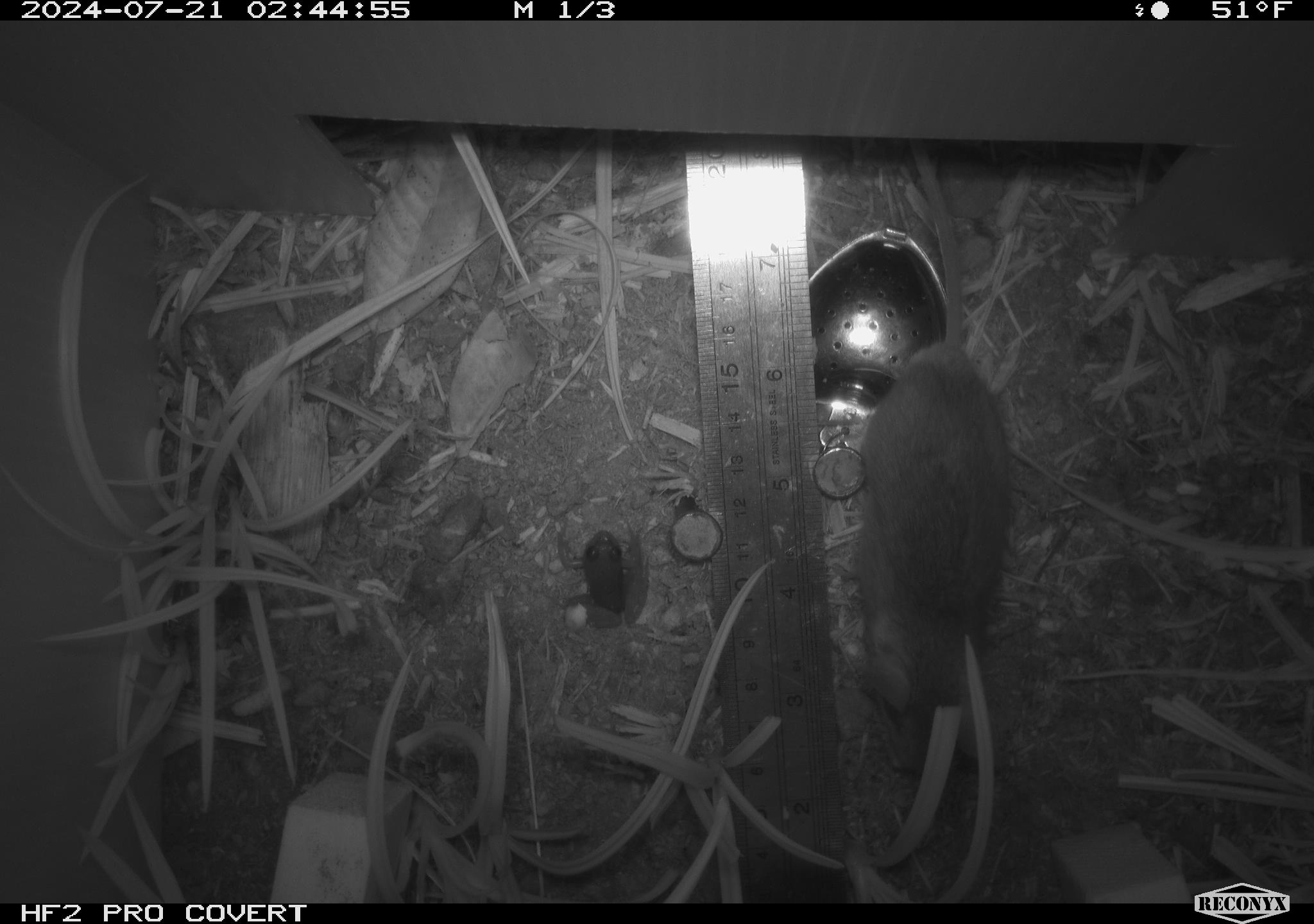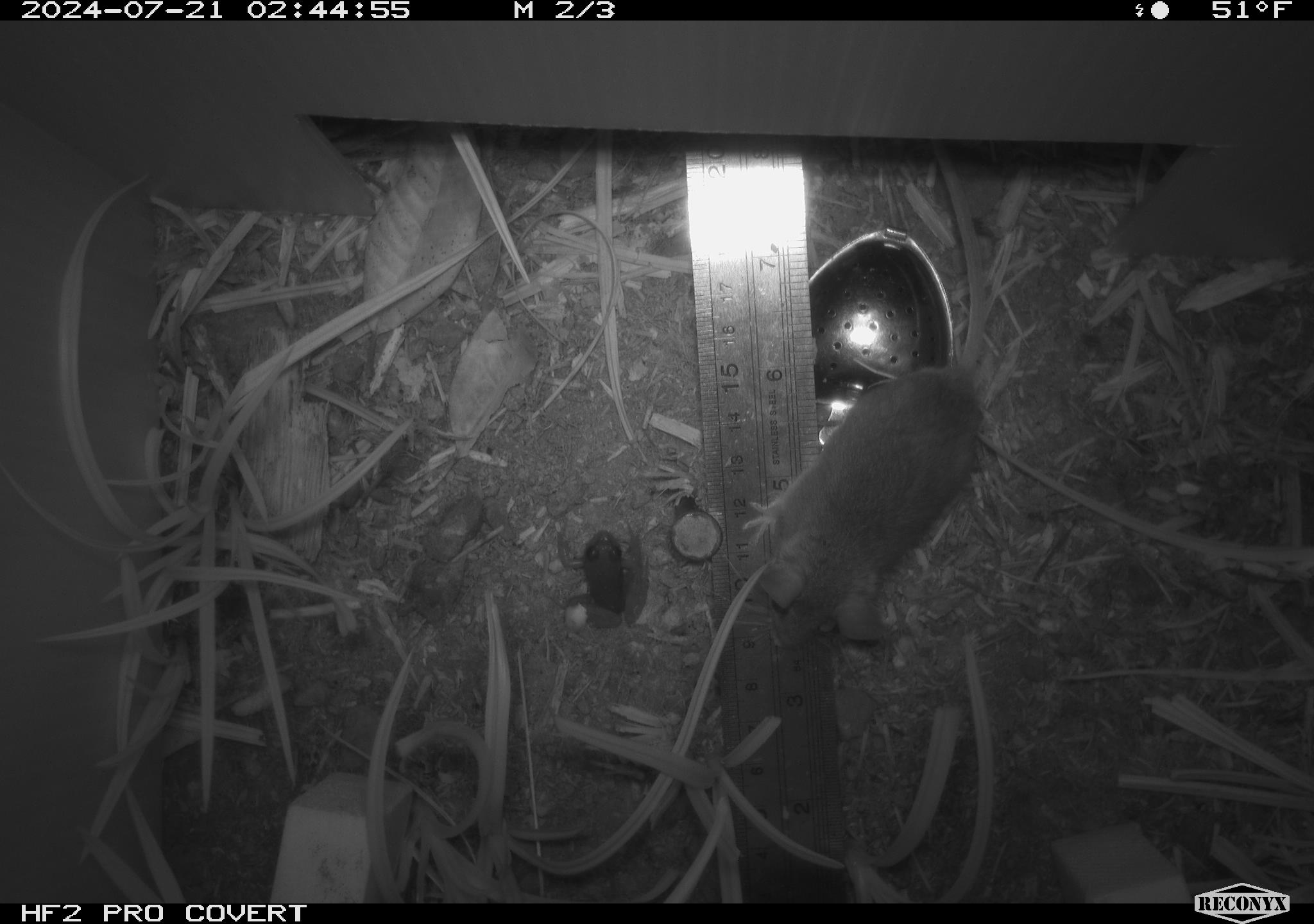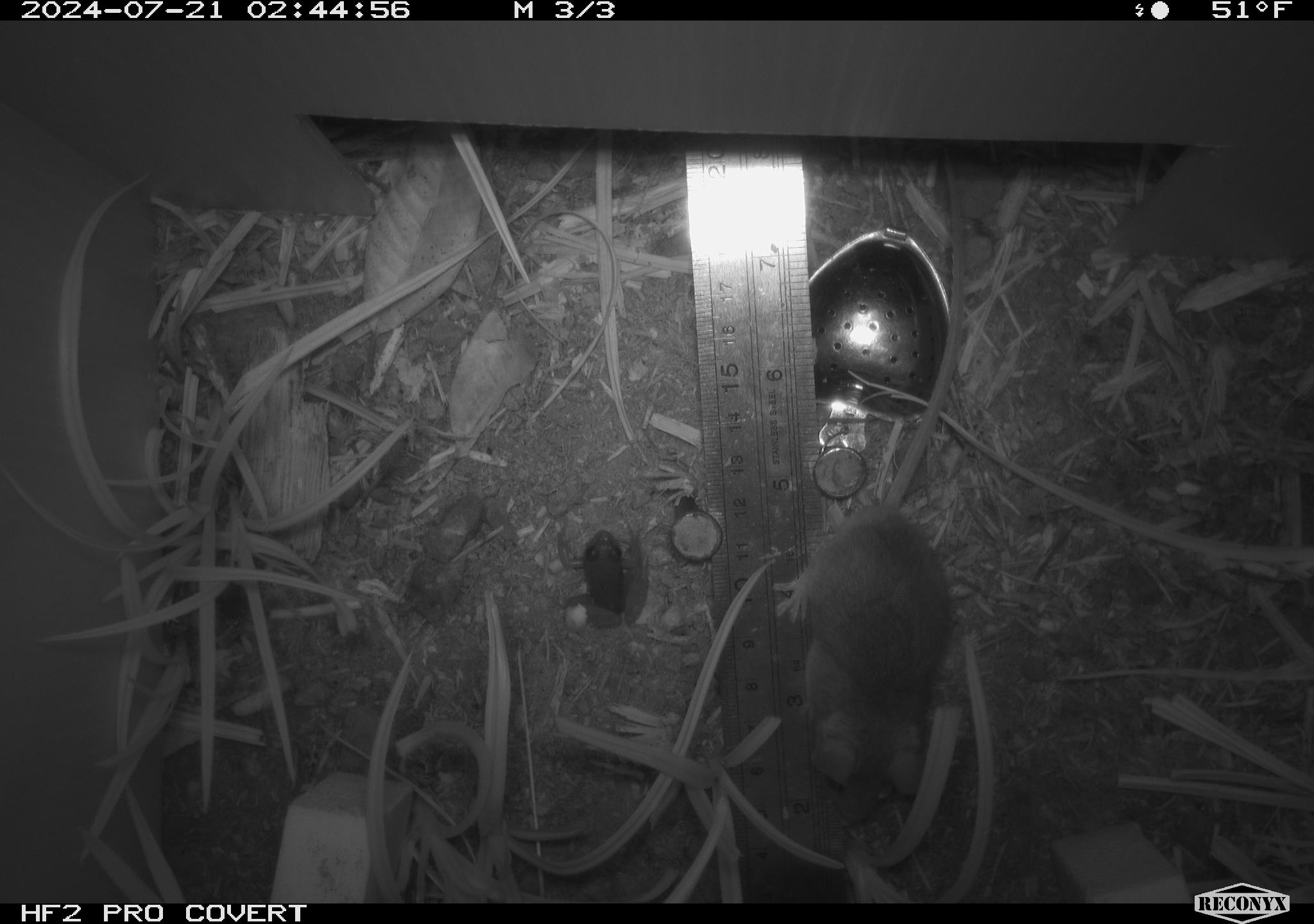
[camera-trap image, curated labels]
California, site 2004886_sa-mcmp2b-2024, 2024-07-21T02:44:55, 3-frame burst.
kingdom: Animalia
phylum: Chordata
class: Mammalia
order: Rodentia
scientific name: Rodentia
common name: mouse species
Mouse species (Rodentia).